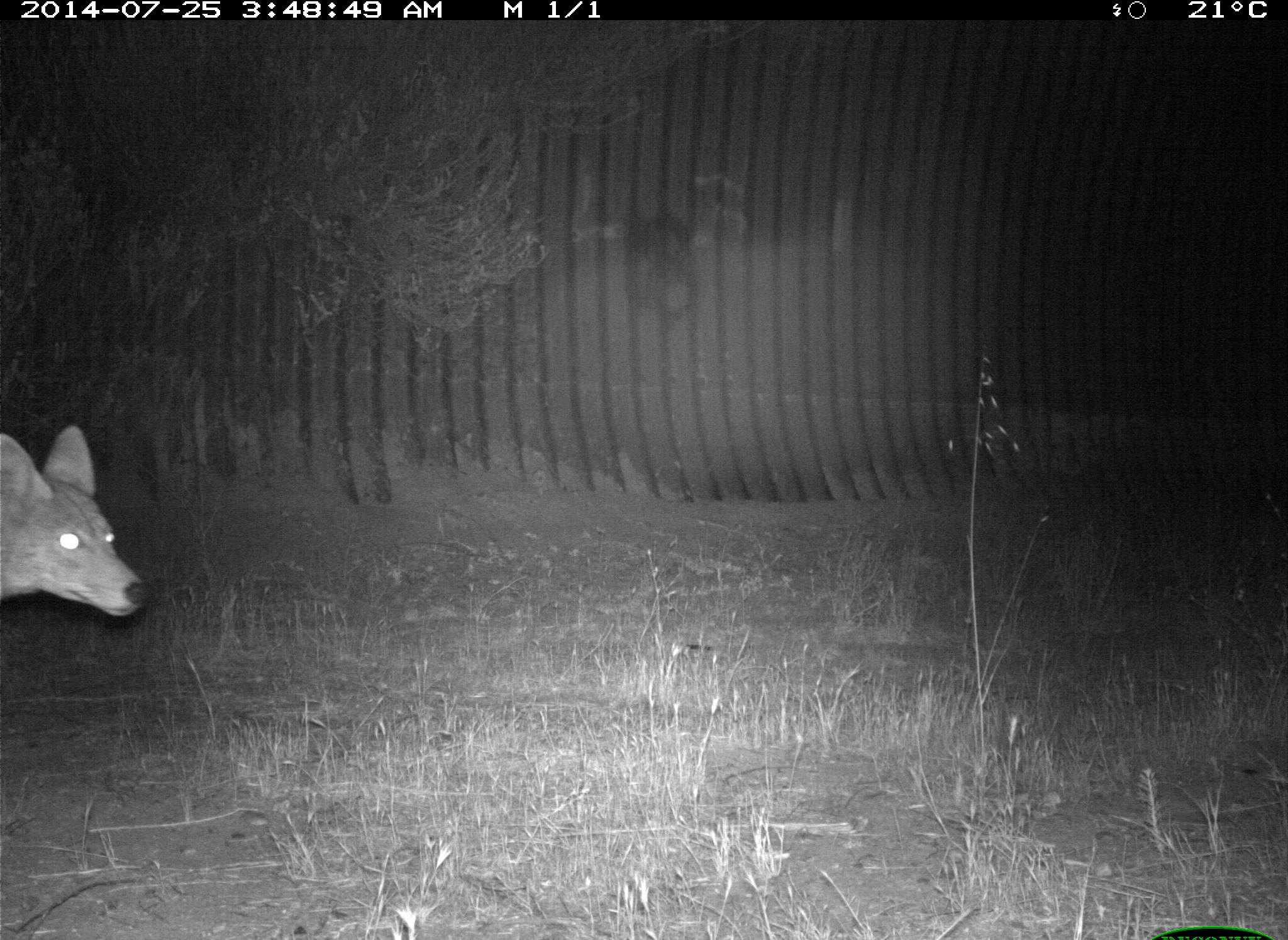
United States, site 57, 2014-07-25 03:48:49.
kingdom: Animalia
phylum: Chordata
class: Mammalia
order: Carnivora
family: Canidae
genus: Canis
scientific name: Canis latrans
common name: coyote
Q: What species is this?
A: Coyote (Canis latrans).